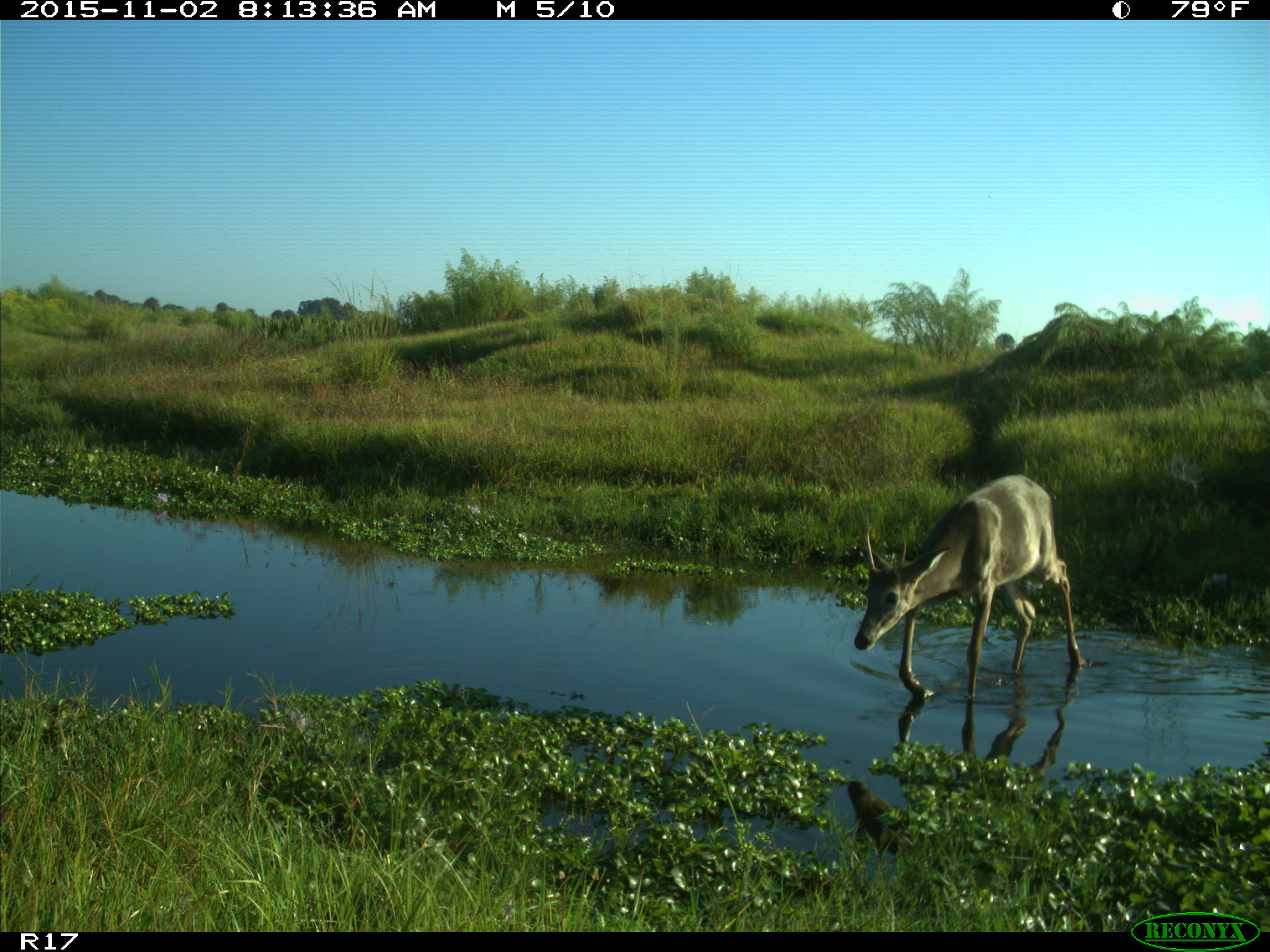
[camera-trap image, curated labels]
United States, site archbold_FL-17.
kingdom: Animalia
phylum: Chordata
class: Mammalia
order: Artiodactyla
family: Cervidae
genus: Odocoileus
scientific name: Odocoileus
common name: deer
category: unidentified deer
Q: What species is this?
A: Unidentified deer (deer) (Odocoileus).